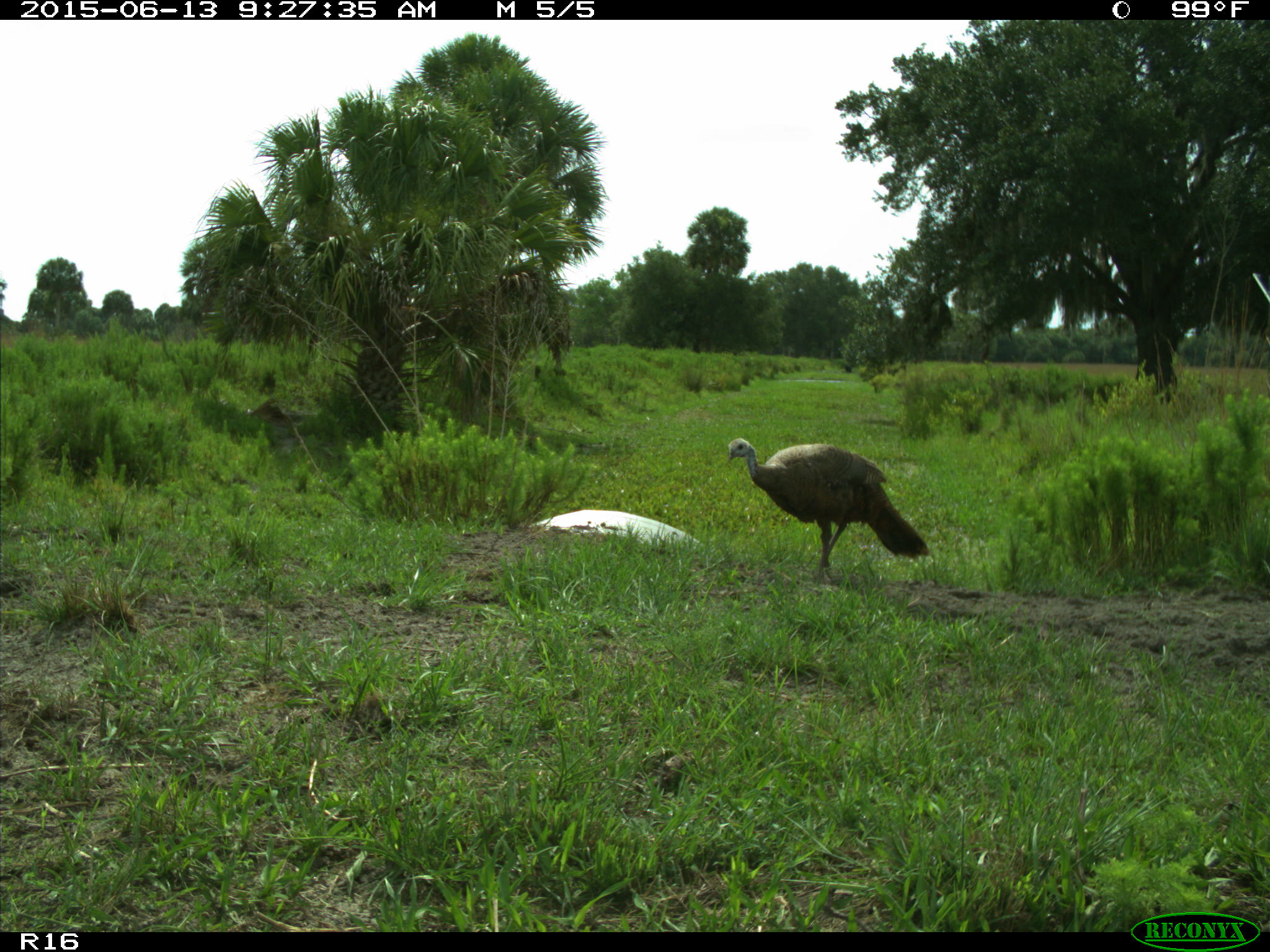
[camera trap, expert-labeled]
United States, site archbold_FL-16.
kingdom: Animalia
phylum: Chordata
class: Aves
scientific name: Aves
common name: birds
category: unidentified bird